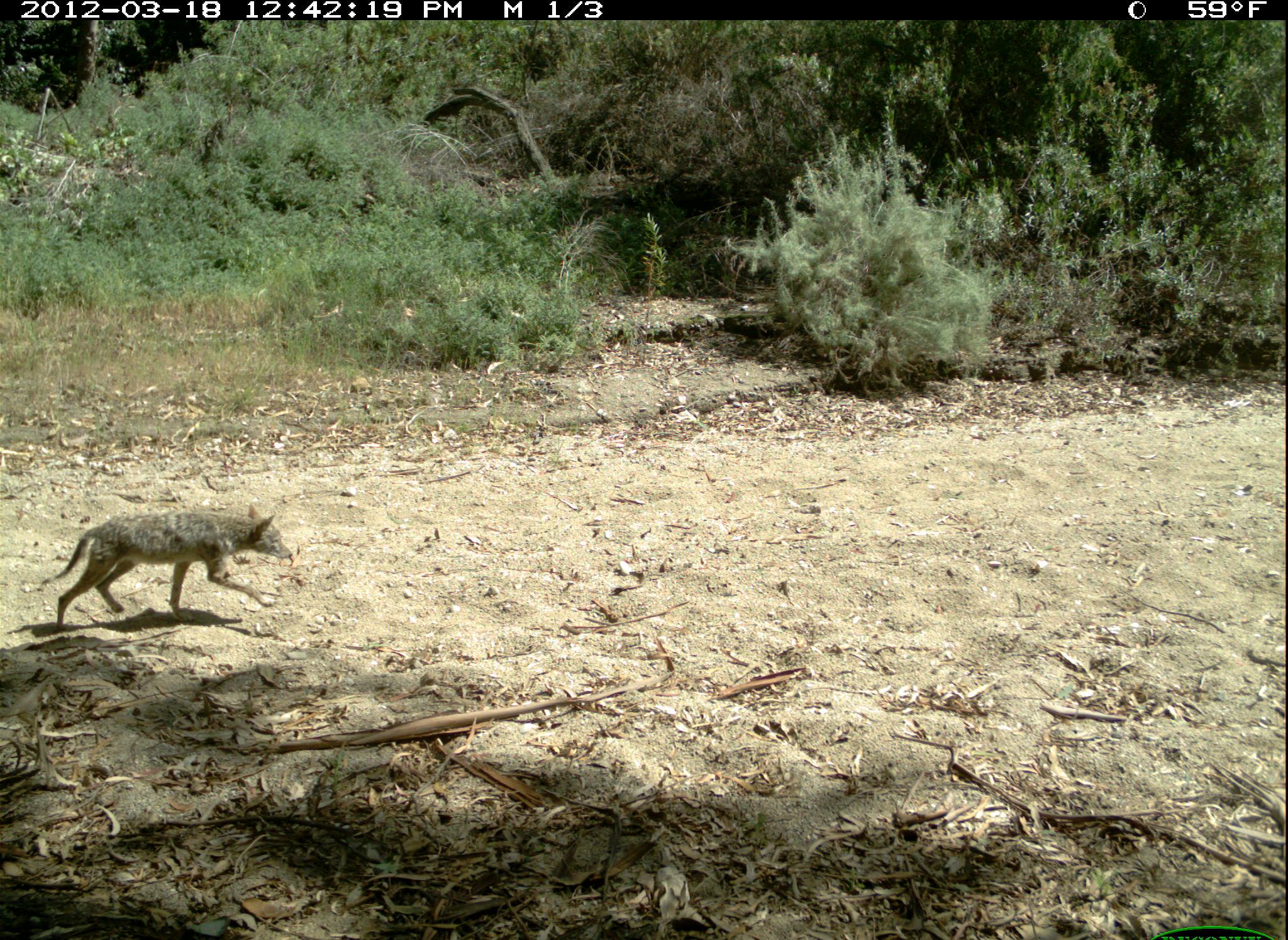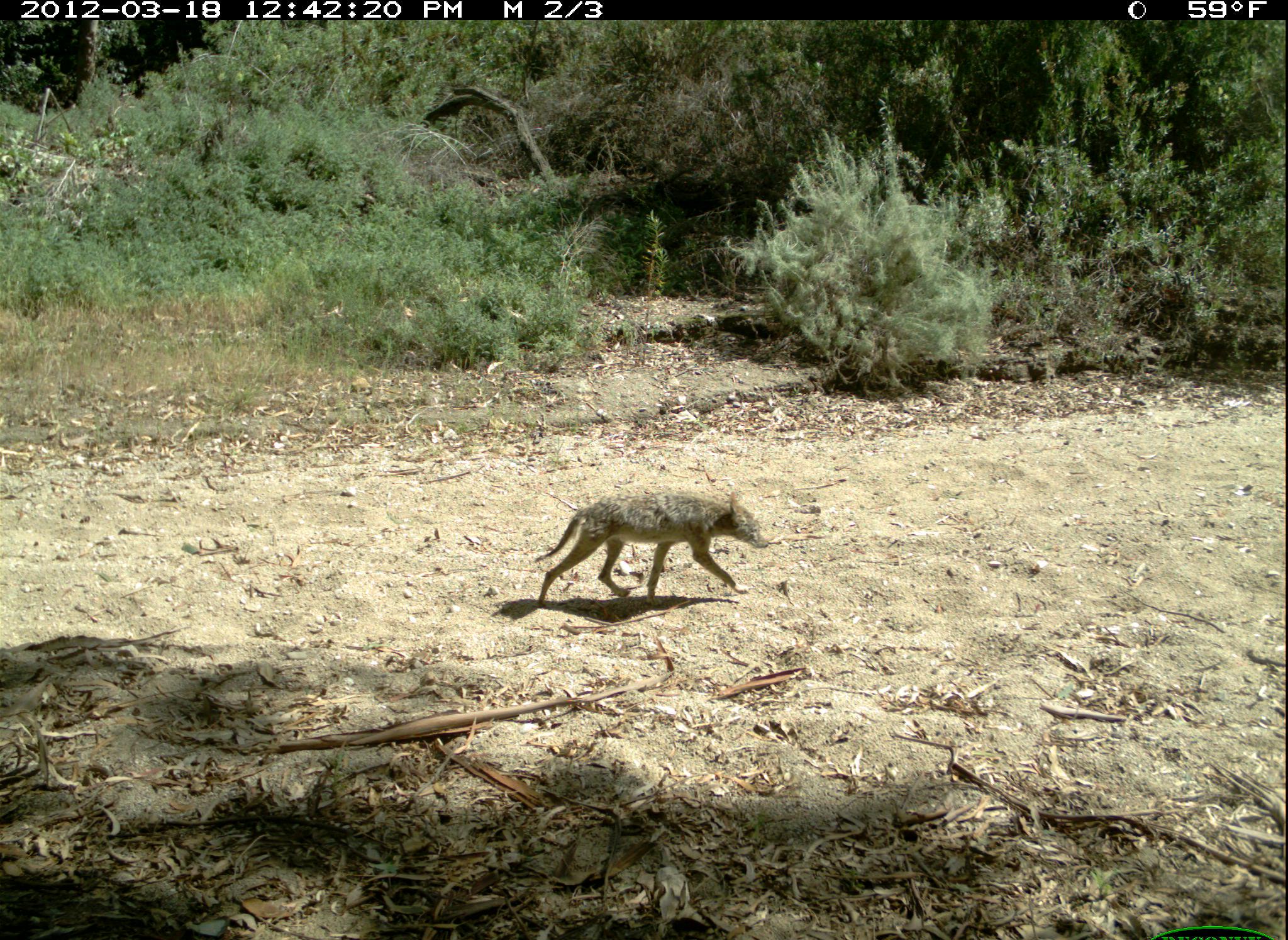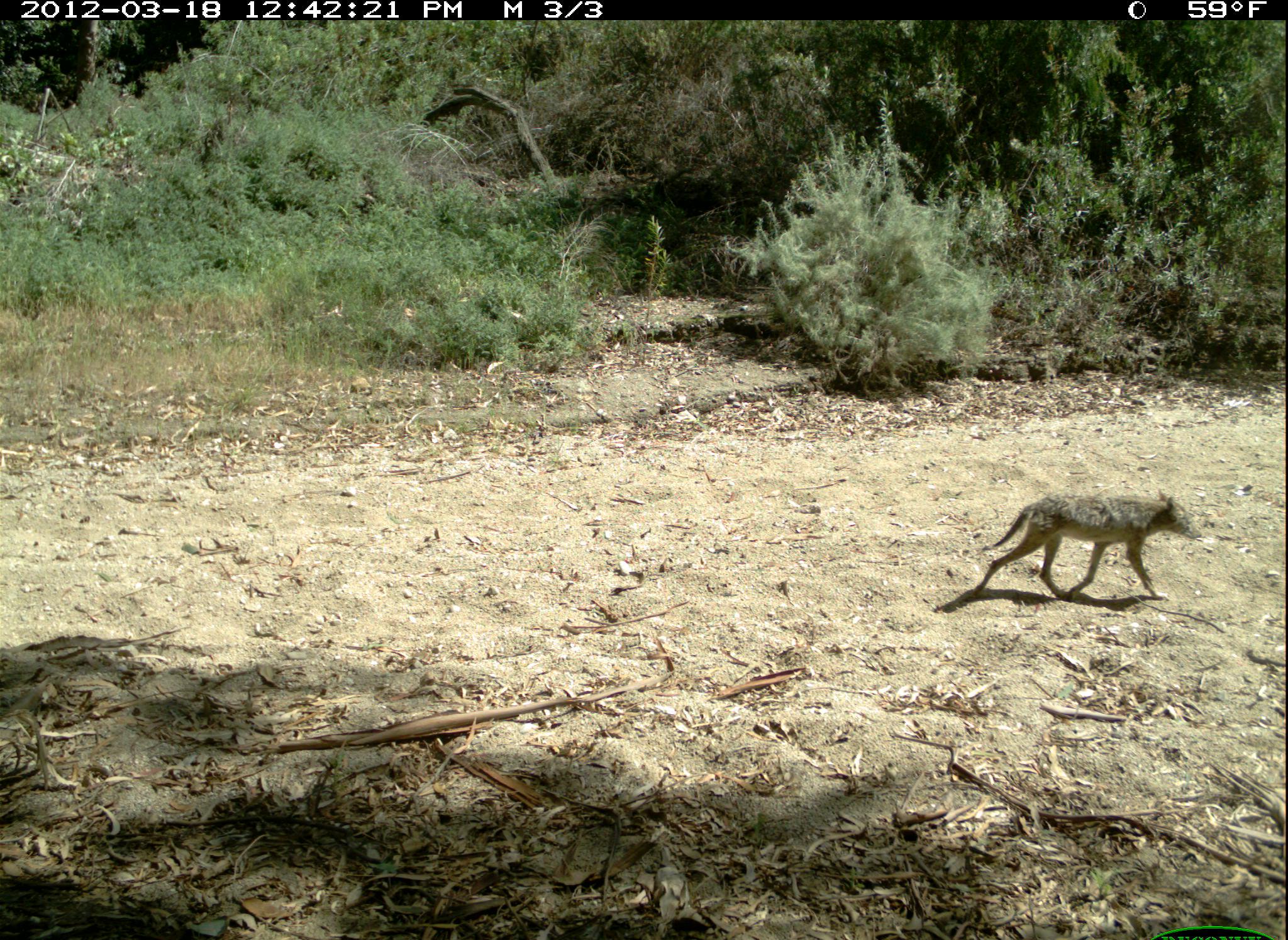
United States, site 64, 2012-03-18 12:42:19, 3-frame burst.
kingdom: Animalia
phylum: Chordata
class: Mammalia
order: Carnivora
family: Canidae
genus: Canis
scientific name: Canis latrans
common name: coyote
Coyote (Canis latrans).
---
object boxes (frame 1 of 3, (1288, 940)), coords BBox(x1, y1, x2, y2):
coyote: BBox(48, 503, 301, 632)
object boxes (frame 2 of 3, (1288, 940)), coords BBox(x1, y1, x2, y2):
coyote: BBox(532, 490, 772, 610)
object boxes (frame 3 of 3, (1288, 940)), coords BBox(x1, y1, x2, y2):
coyote: BBox(971, 490, 1201, 603)